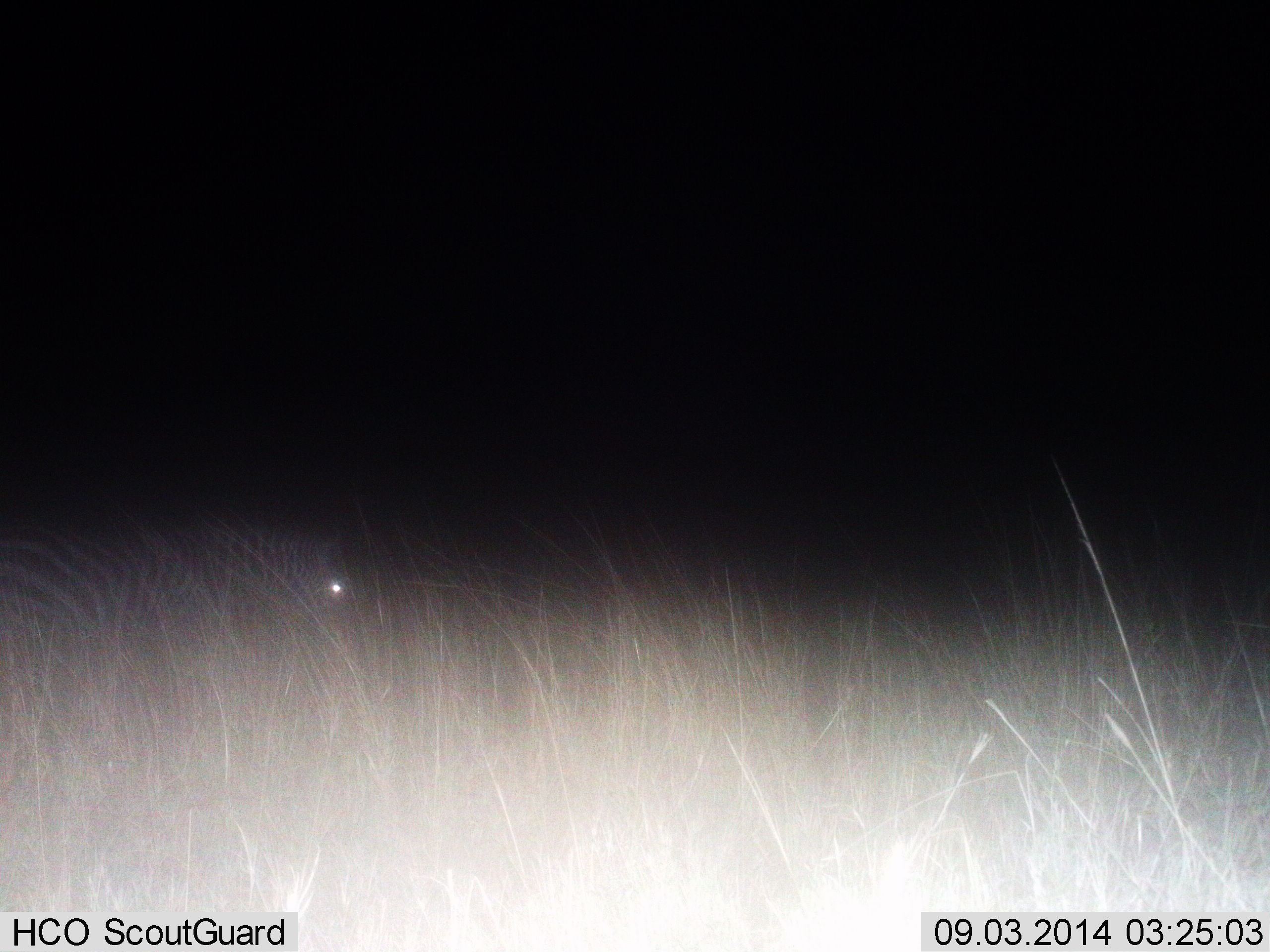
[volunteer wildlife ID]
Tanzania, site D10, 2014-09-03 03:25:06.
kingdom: Animalia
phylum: Chordata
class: Mammalia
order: Perissodactyla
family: Equidae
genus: Equus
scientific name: Equus quagga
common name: plains zebra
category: zebra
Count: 1.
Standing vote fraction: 40%.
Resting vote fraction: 10%.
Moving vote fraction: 40%.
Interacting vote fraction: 0%.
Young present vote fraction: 0%.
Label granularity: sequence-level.